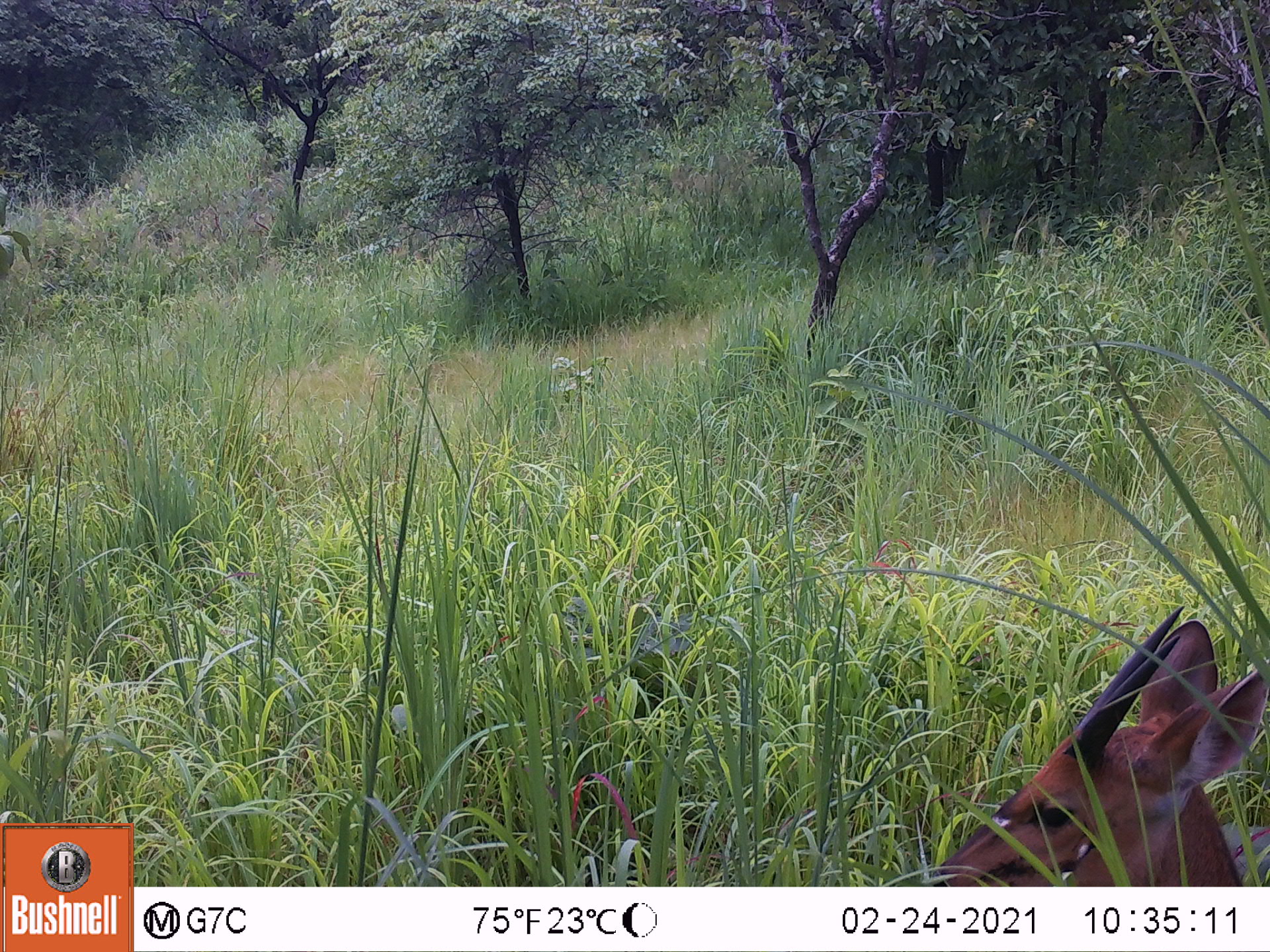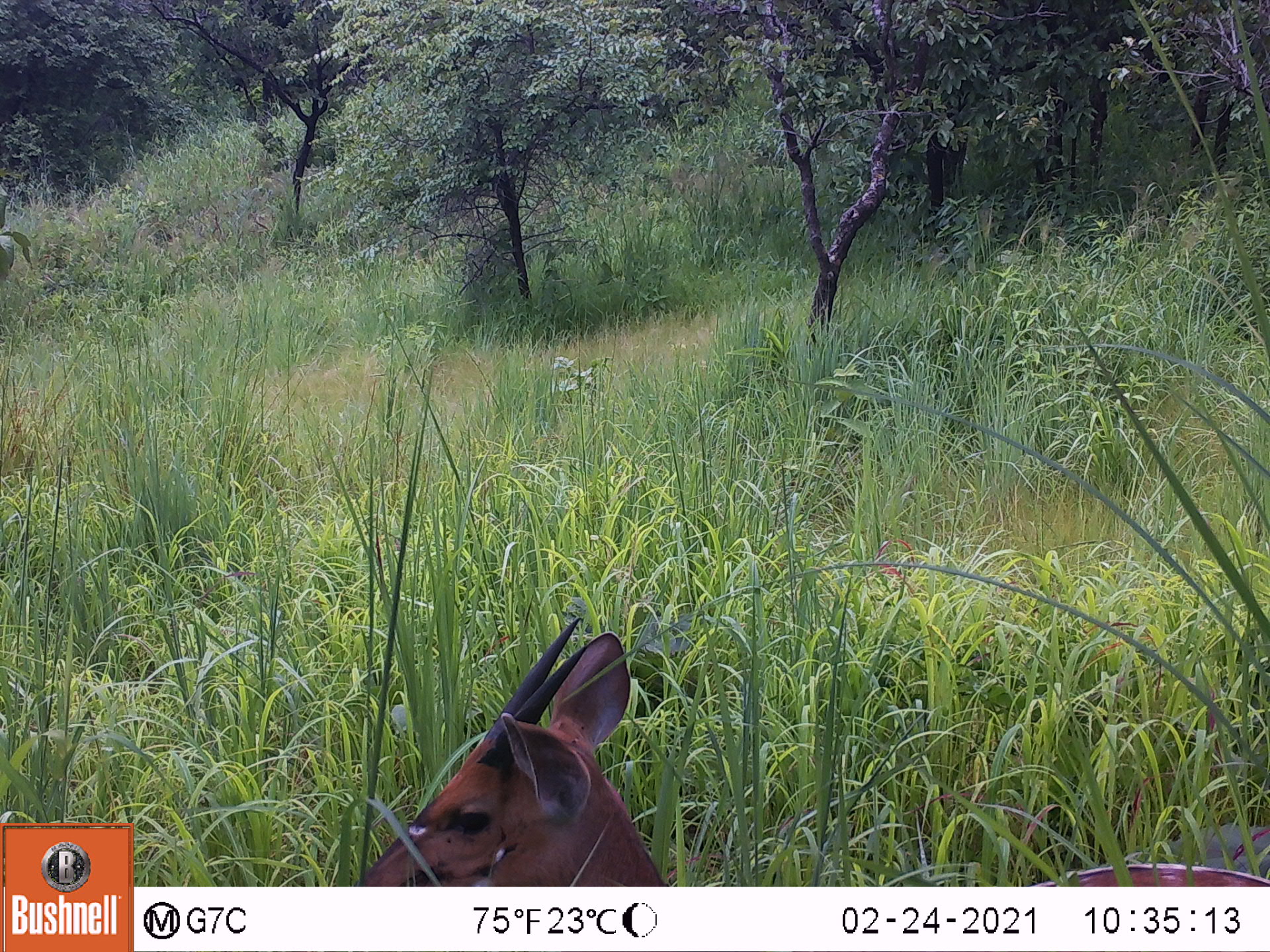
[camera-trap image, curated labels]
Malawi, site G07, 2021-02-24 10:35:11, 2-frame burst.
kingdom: Animalia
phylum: Chordata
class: Mammalia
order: Artiodactyla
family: Bovidae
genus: Tragelaphus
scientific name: Tragelaphus sylvaticus sylvaticus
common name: cape bushbuck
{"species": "cape bushbuck (Tragelaphus sylvaticus sylvaticus)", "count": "1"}